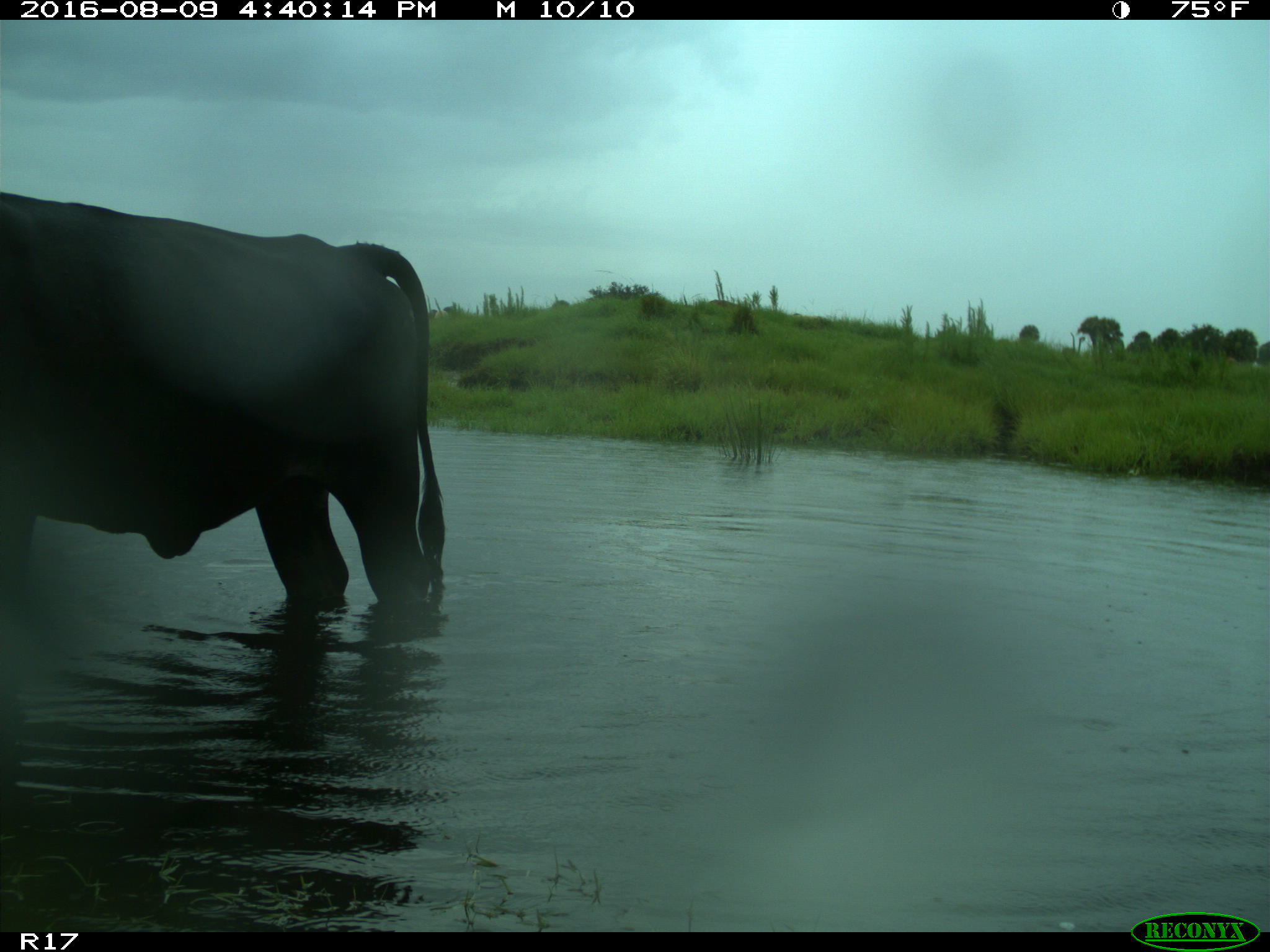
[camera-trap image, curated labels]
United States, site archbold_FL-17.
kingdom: Animalia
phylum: Chordata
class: Mammalia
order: Artiodactyla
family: Bovidae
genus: Bos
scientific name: Bos taurus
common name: domestic cow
Bos taurus (domestic cow).